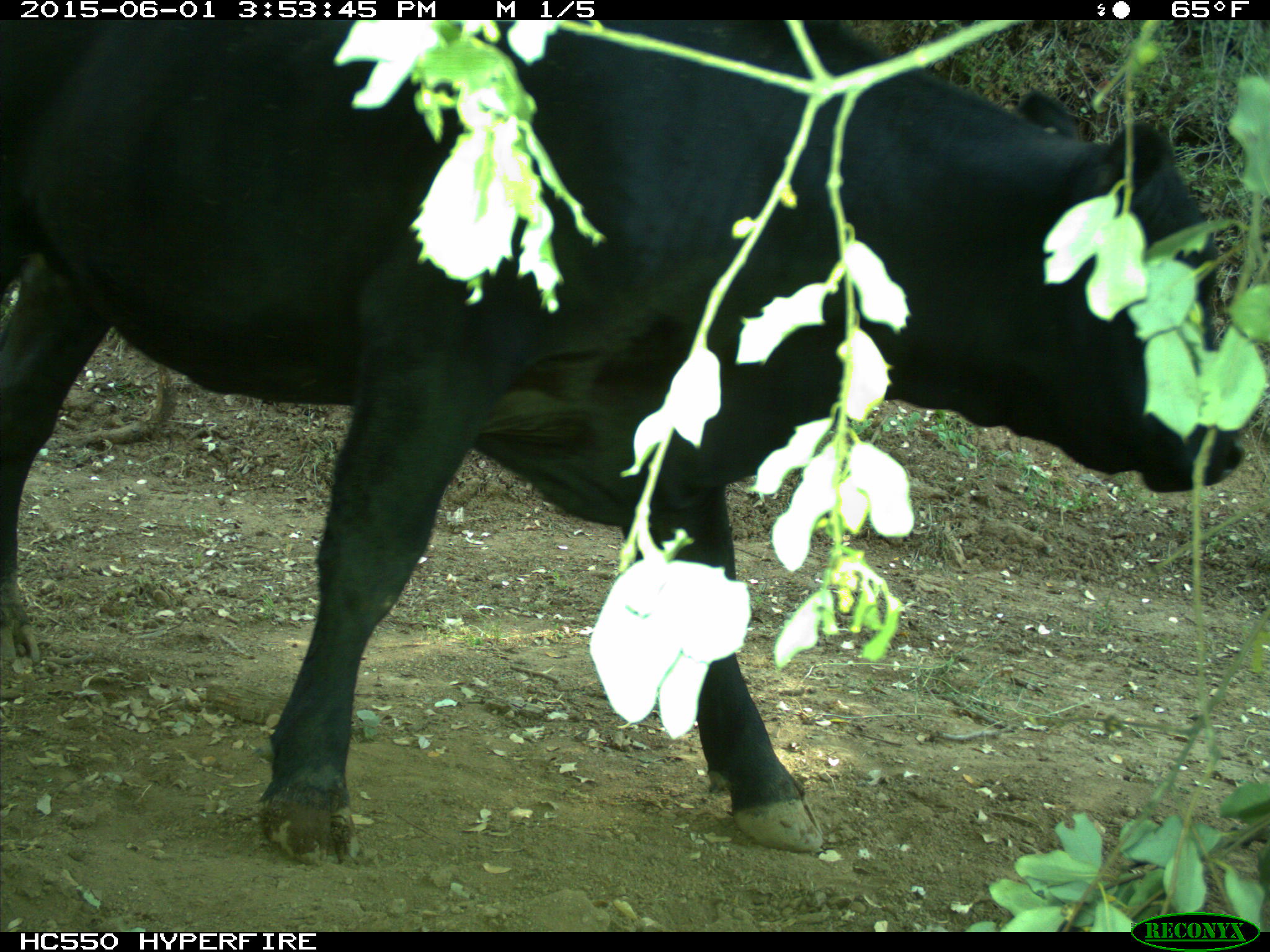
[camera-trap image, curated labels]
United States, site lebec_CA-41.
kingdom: Animalia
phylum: Chordata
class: Mammalia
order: Artiodactyla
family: Bovidae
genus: Bos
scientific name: Bos taurus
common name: domestic cow